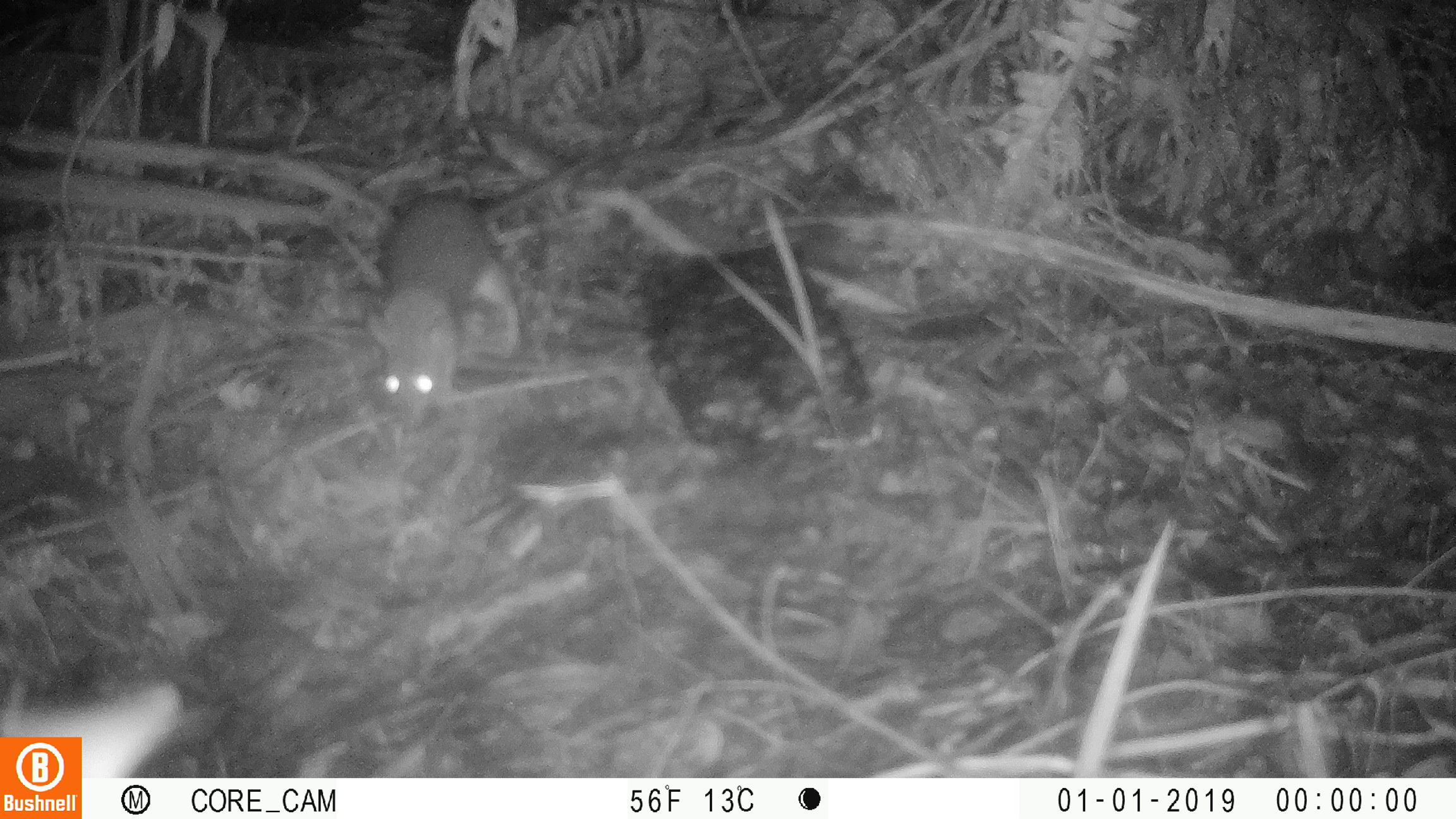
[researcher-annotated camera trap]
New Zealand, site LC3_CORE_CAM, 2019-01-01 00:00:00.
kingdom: Animalia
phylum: Chordata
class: Mammalia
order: Rodentia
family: Muridae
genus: Rattus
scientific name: Rattus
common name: rat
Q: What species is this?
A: Rat (Rattus).